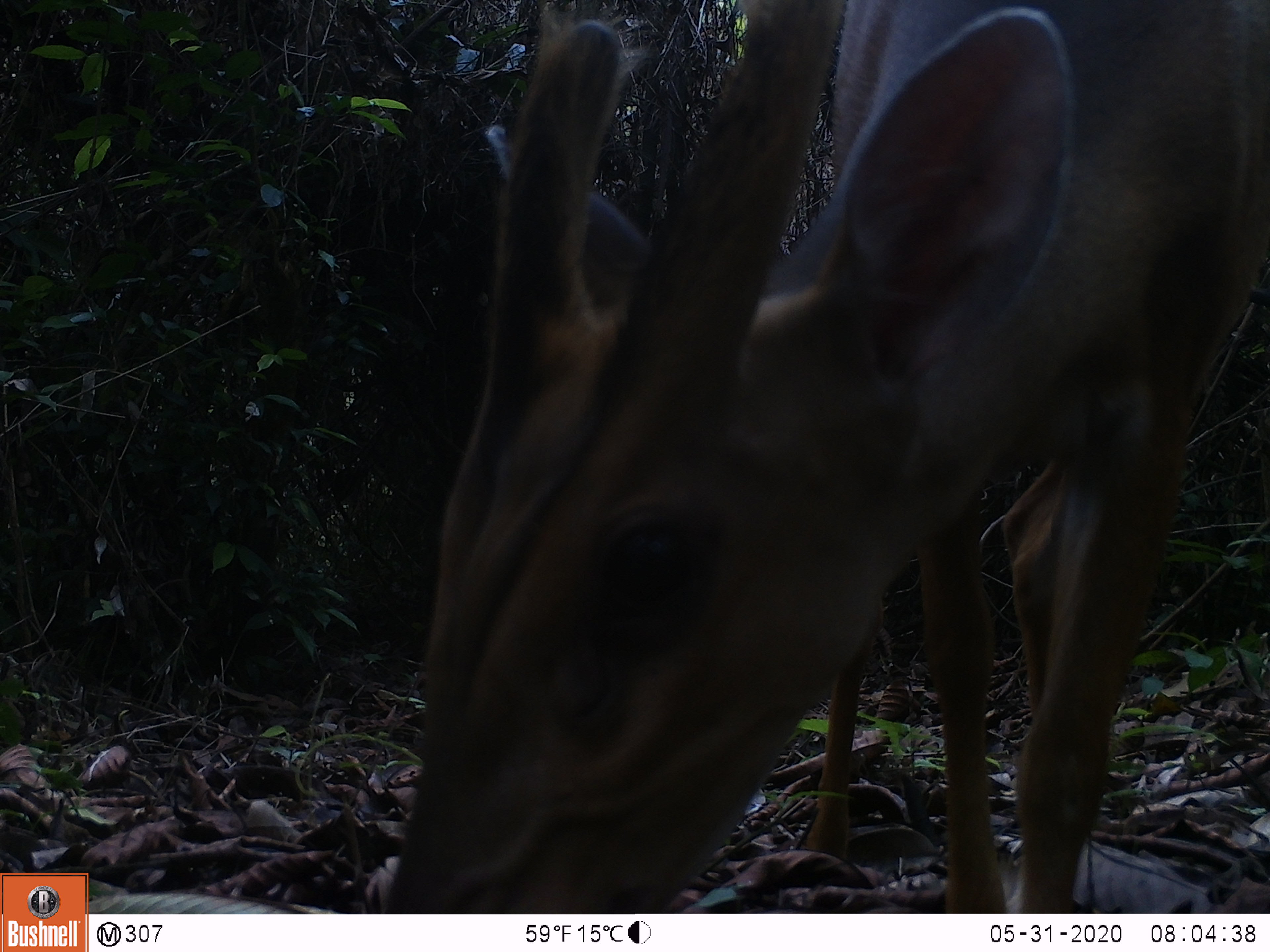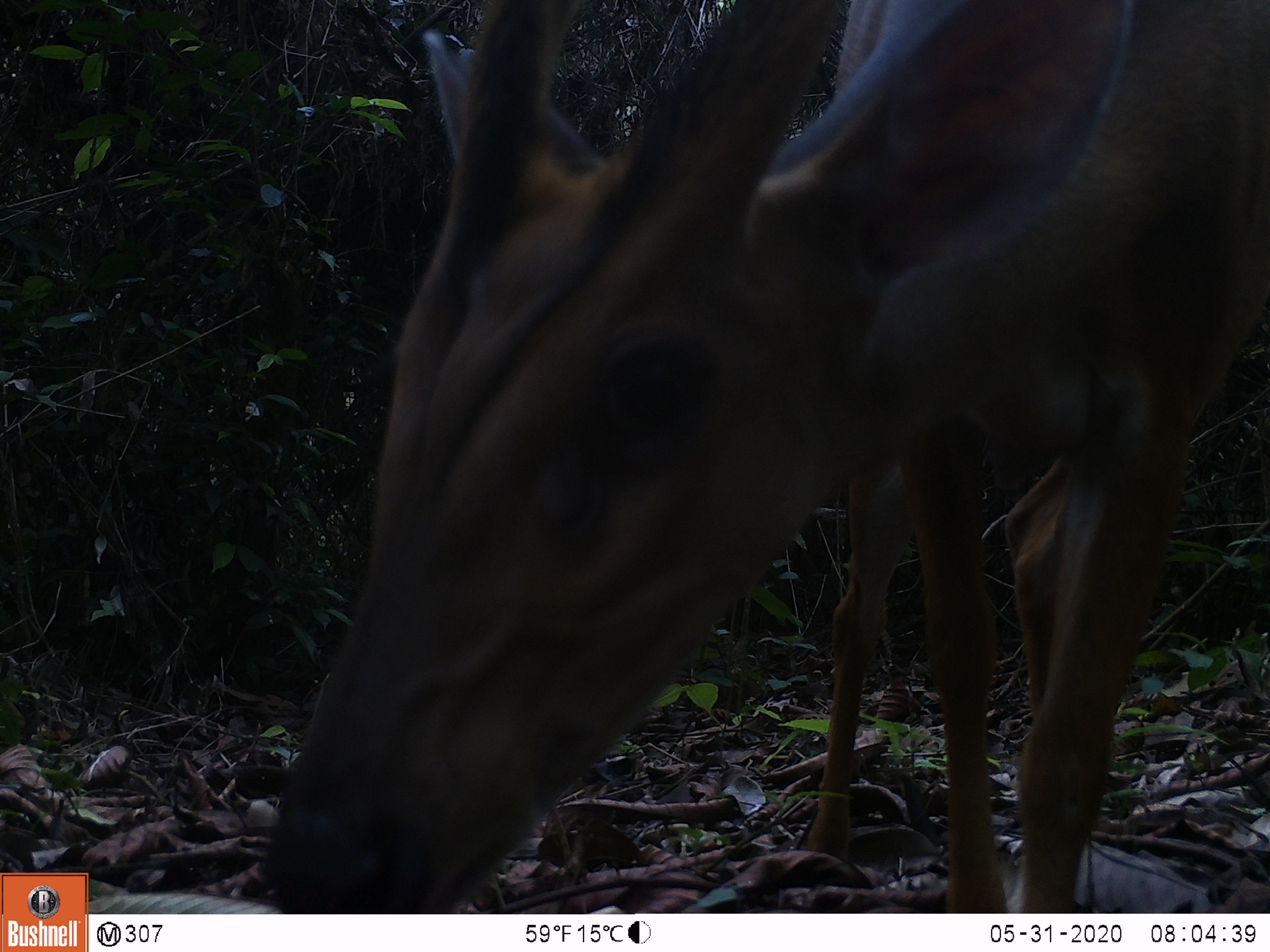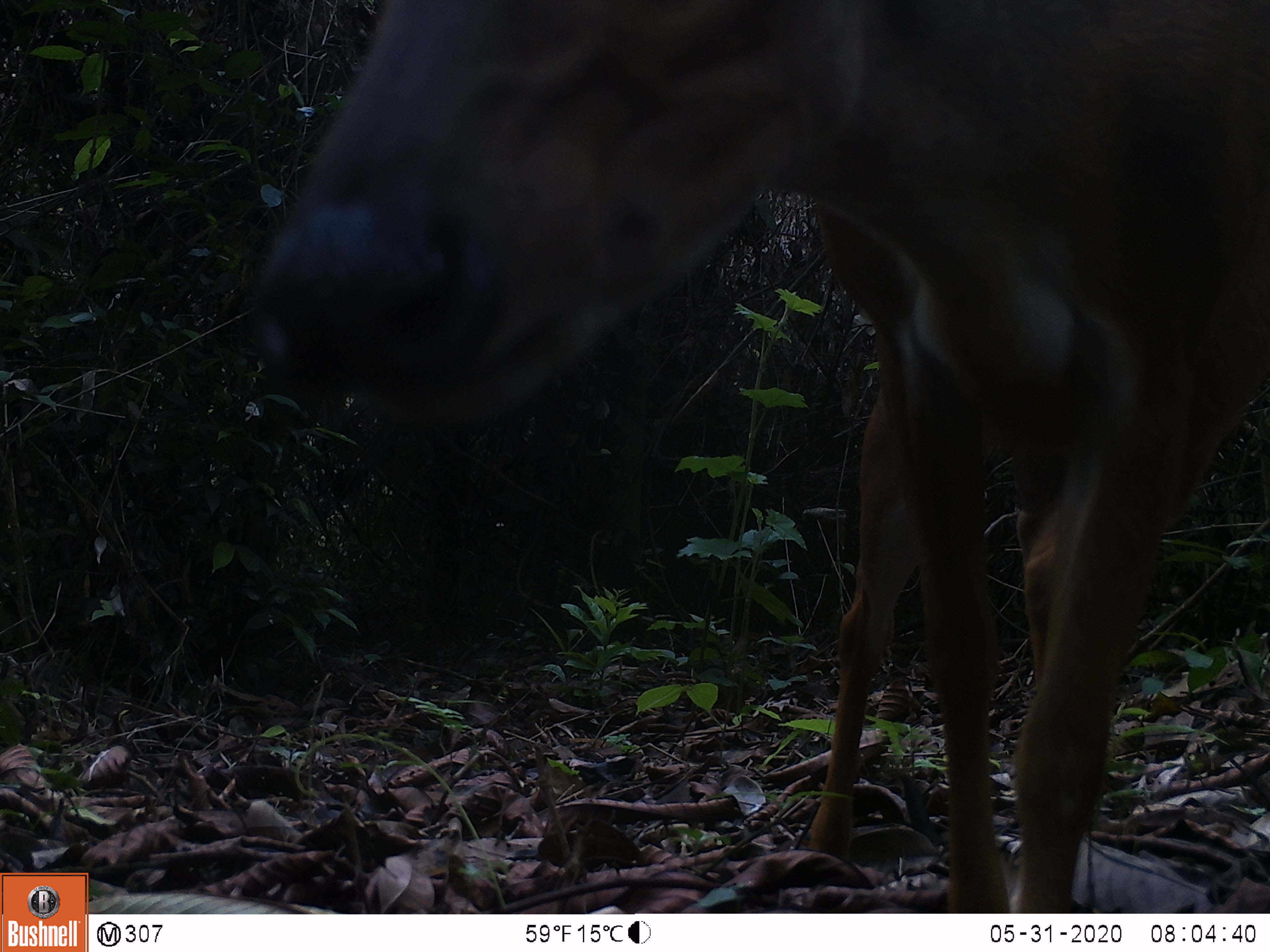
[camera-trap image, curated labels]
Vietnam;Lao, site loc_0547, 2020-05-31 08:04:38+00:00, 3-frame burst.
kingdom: Animalia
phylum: Chordata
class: Mammalia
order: Artiodactyla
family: Cervidae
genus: Muntiacus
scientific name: Muntiacus muntjak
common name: red muntjac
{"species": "red muntjac (Muntiacus muntjak)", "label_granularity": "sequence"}